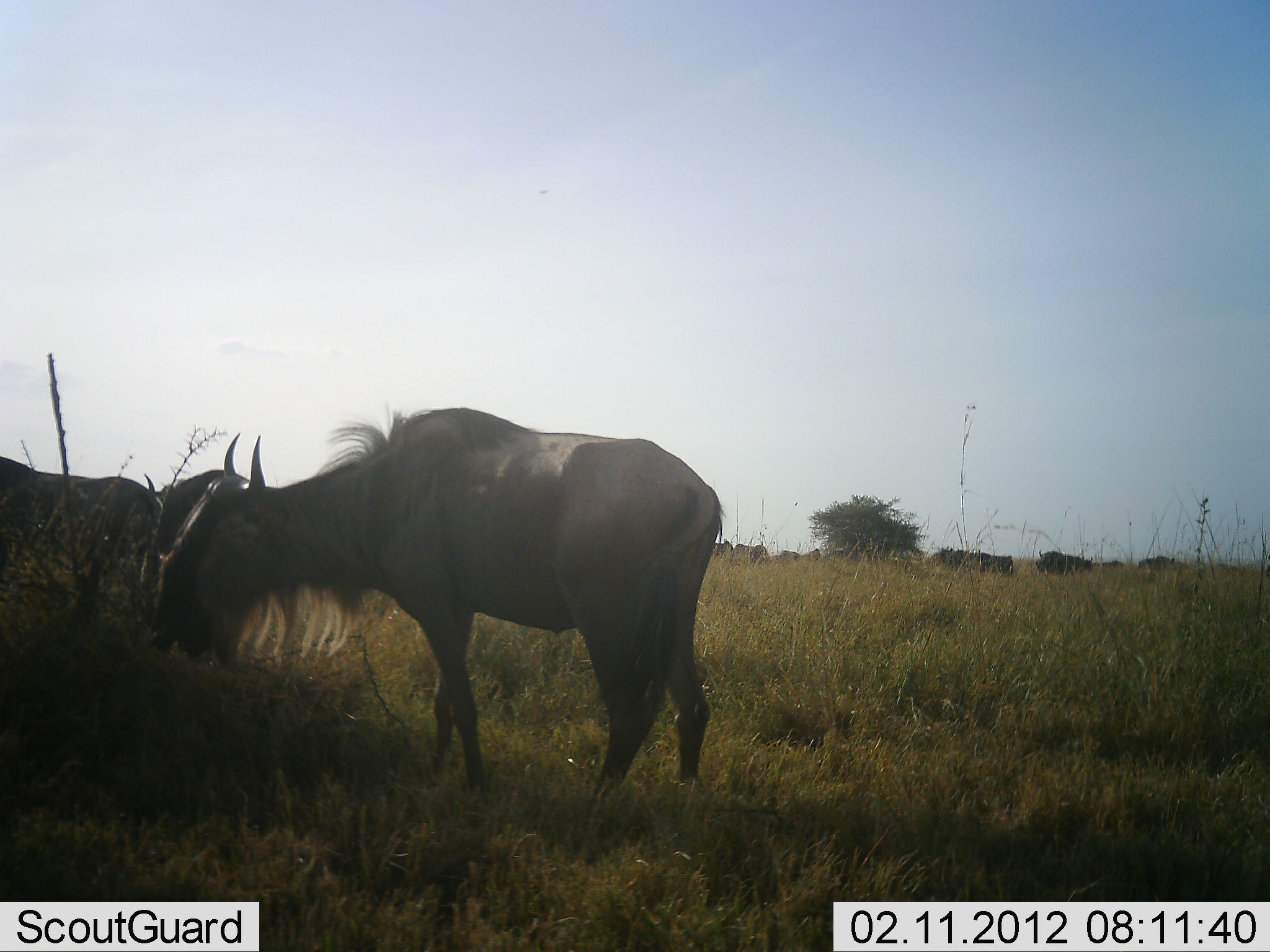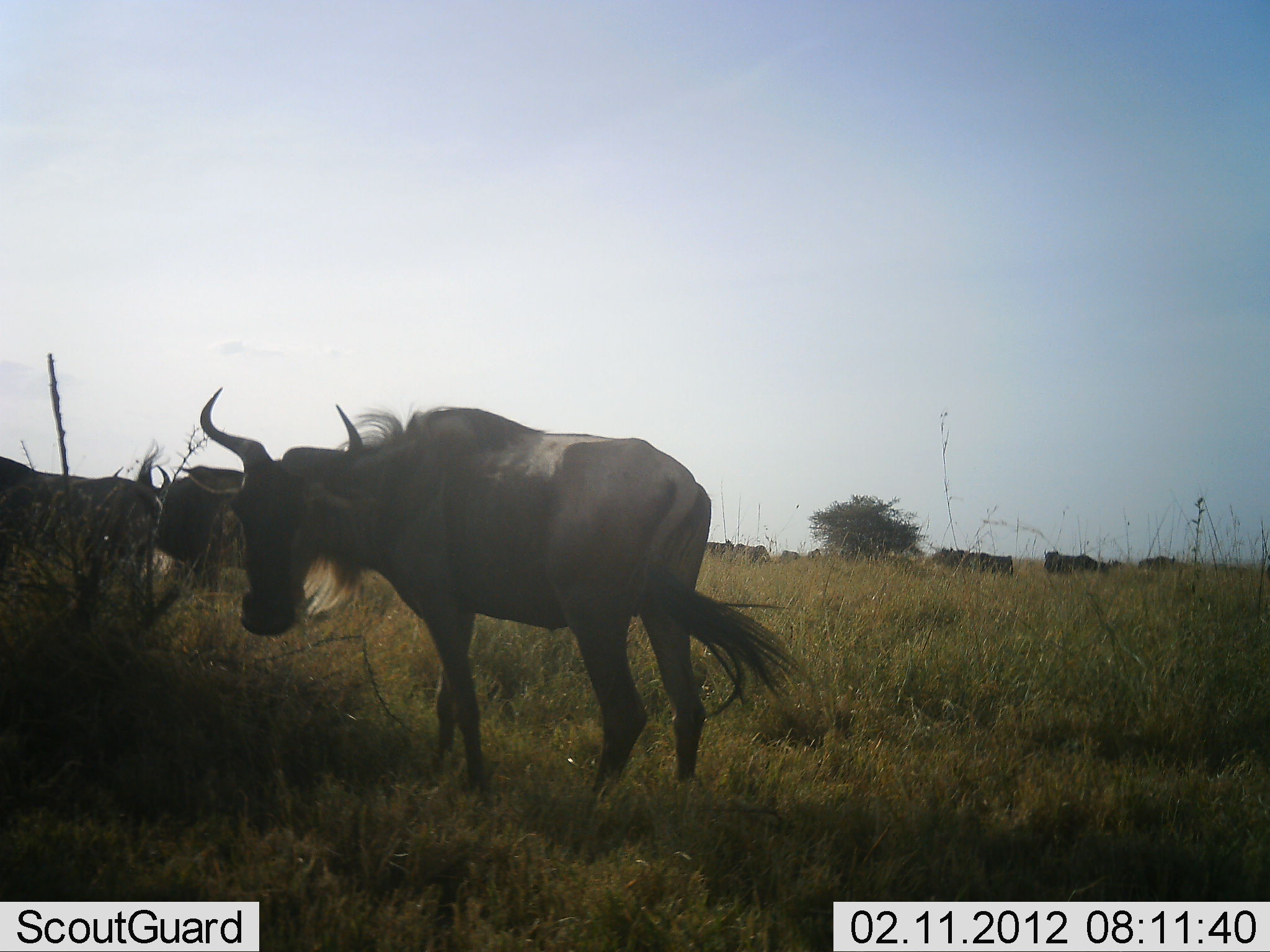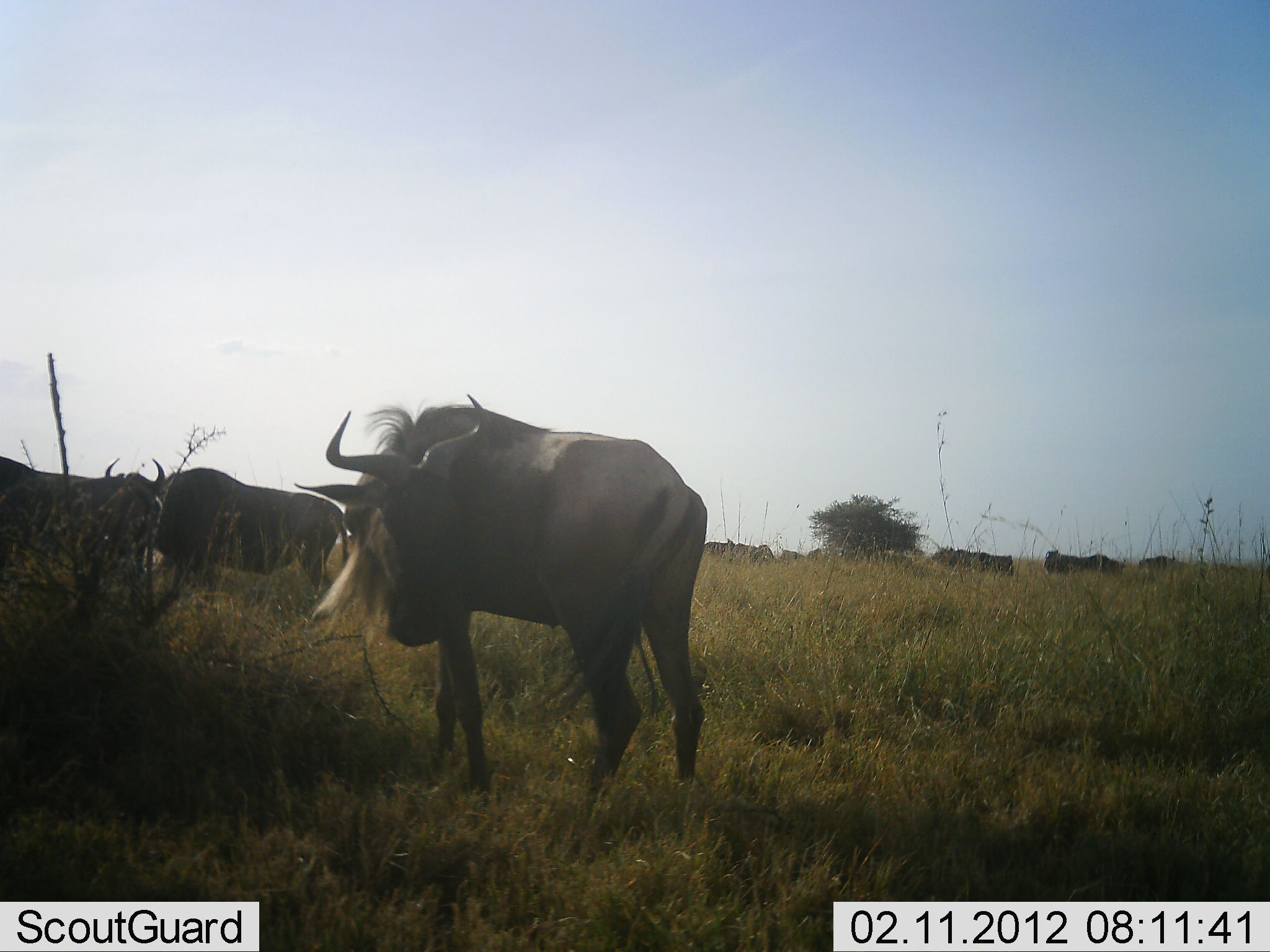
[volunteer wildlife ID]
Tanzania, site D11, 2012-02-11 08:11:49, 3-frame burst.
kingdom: Animalia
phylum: Chordata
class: Mammalia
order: Artiodactyla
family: Bovidae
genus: Connochaetes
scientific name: Connochaetes taurinus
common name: blue wildebeest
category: wildebeest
Wildebeest (blue wildebeest) (Connochaetes taurinus), count 9. Behavior (volunteer vote fractions): standing 78%, resting 0%, moving 39%, interacting 0%. Young present (vote fraction): 0%. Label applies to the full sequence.